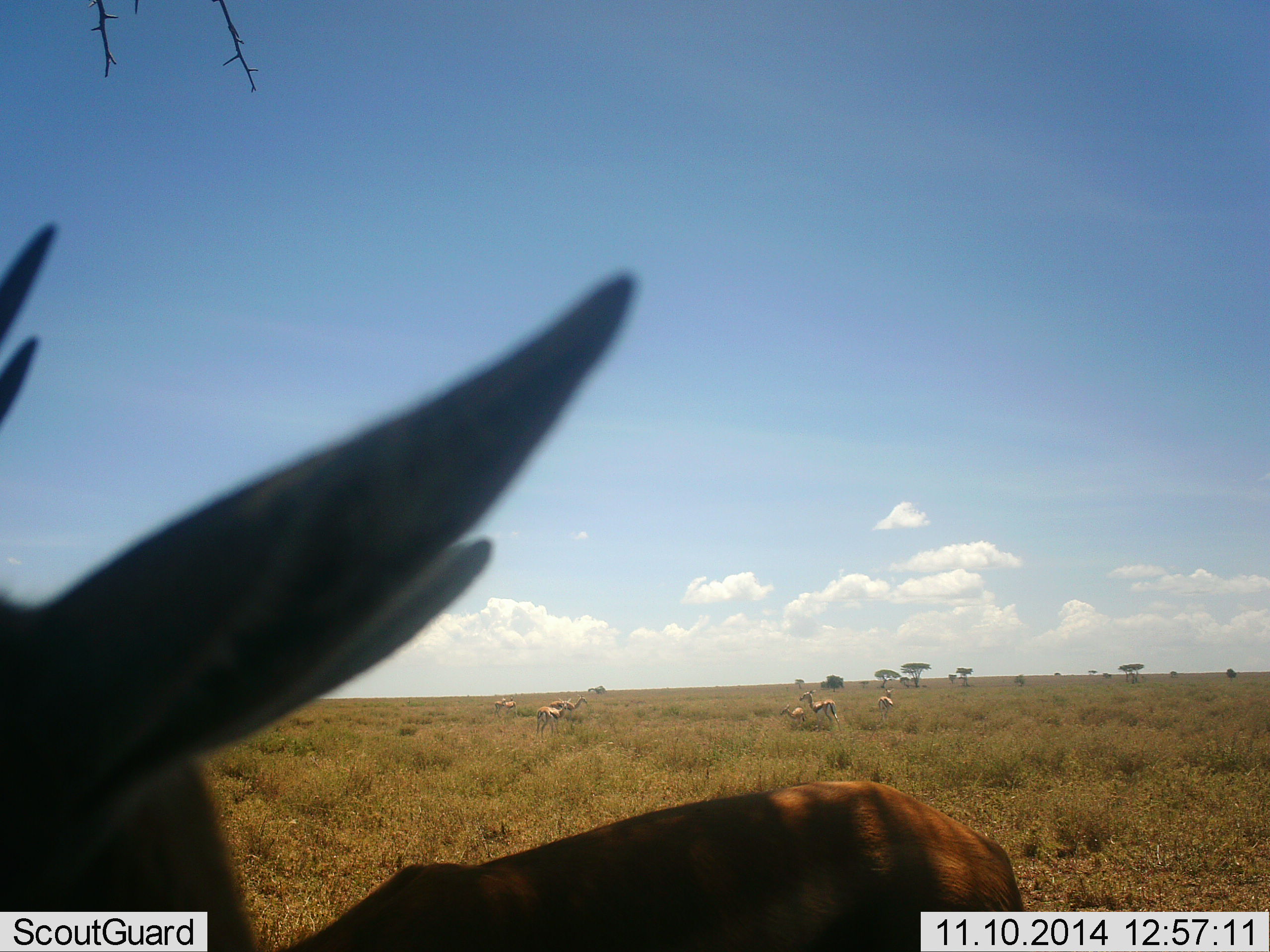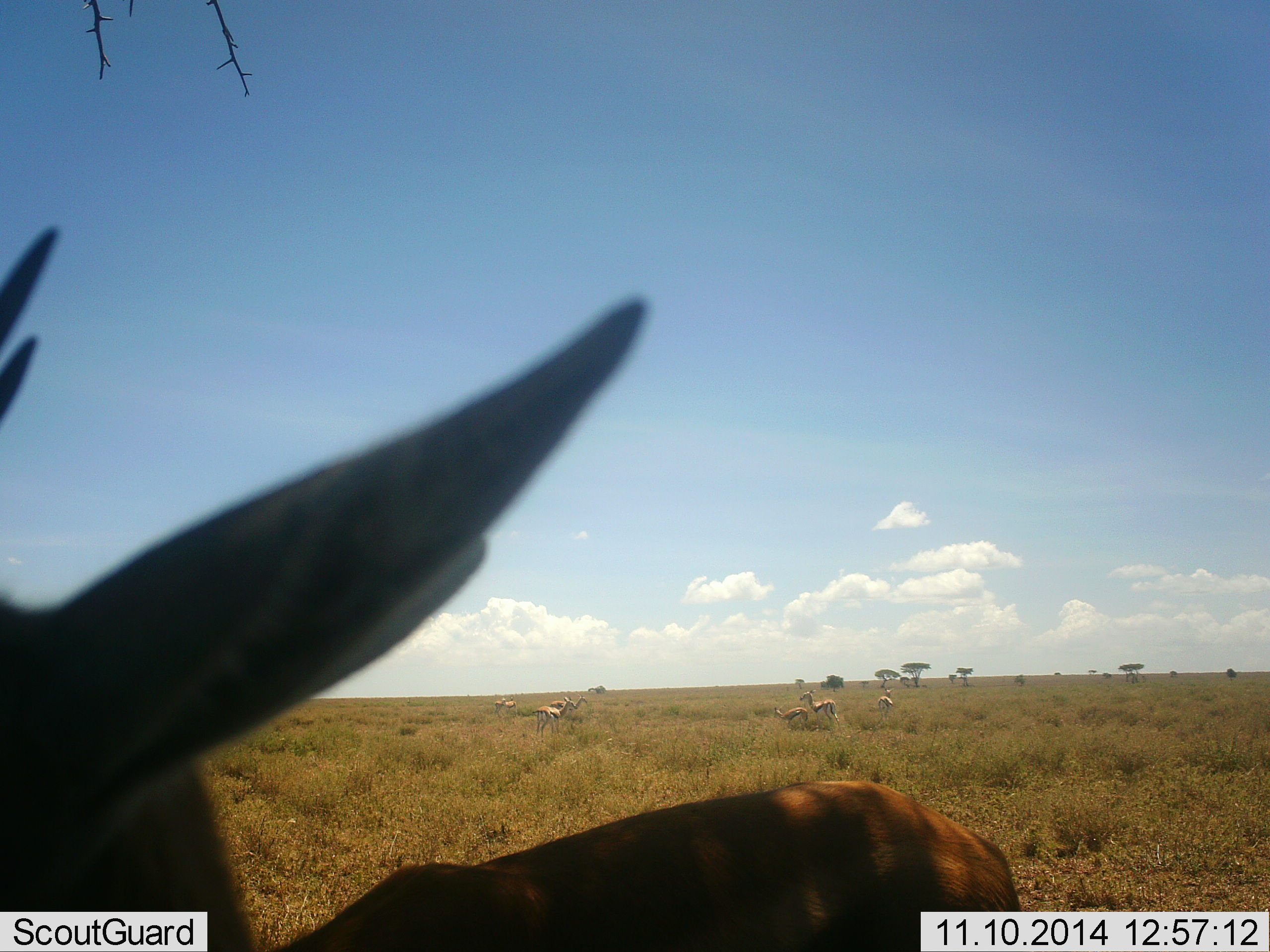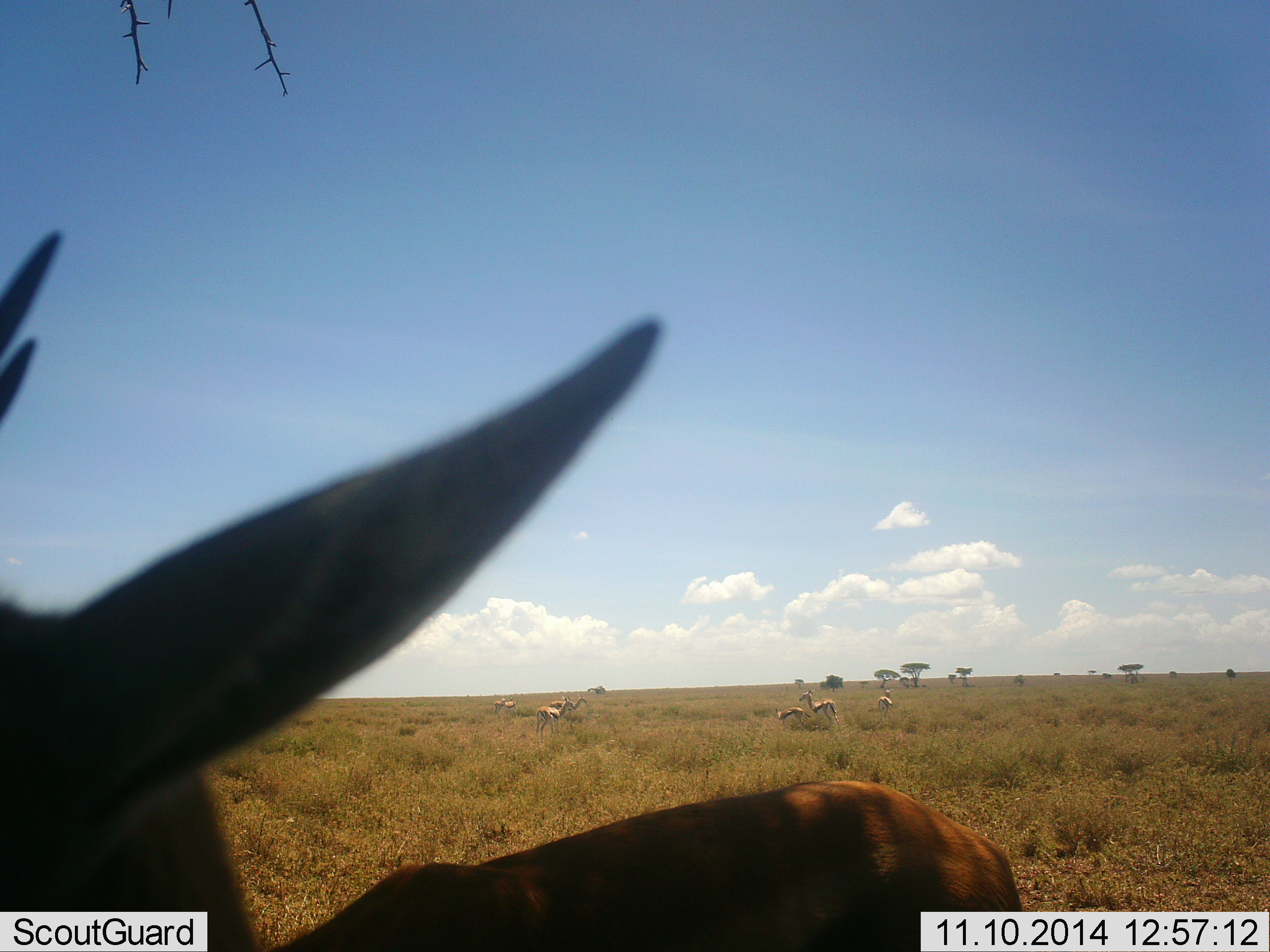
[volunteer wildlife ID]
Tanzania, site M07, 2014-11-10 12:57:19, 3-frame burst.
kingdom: Animalia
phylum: Chordata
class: Mammalia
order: Artiodactyla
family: Bovidae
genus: Eudorcas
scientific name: Eudorcas thomsonii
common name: thomson's gazelle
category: gazellethomsons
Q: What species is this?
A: Gazellethomsons (thomson's gazelle) (Eudorcas thomsonii).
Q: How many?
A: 7.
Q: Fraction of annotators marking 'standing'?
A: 100%.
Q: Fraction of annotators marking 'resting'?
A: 0%.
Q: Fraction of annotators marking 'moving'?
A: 30%.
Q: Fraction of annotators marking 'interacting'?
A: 10%.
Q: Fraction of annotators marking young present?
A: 20%.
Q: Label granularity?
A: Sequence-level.